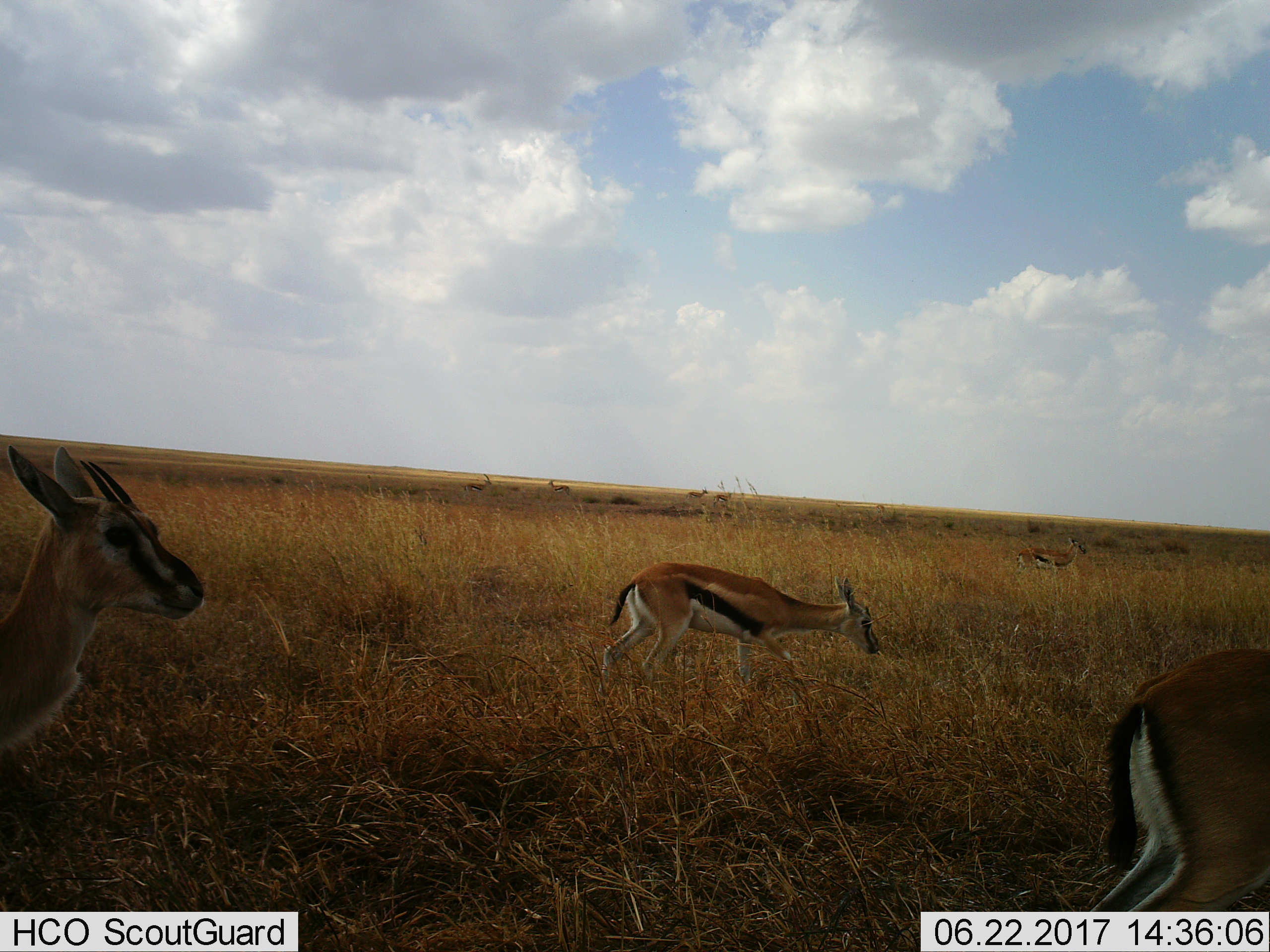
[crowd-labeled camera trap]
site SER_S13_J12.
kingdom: Animalia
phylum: Chordata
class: Mammalia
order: Artiodactyla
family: Bovidae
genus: Eudorcas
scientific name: Eudorcas thomsonii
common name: thomson's gazelle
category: gazellethomsons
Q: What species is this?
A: Gazellethomsons (thomson's gazelle) (Eudorcas thomsonii).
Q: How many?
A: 8.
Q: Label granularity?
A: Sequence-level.